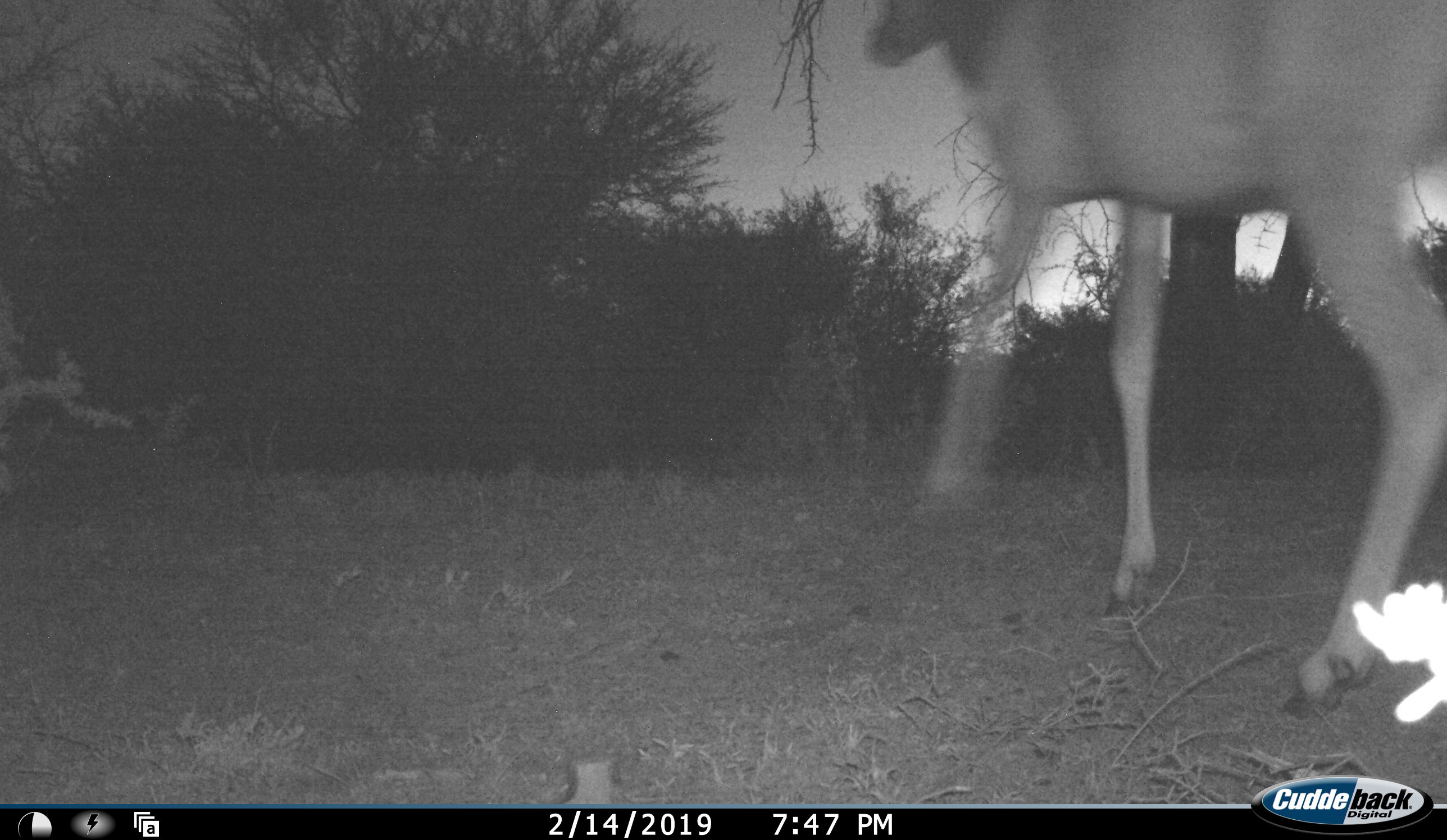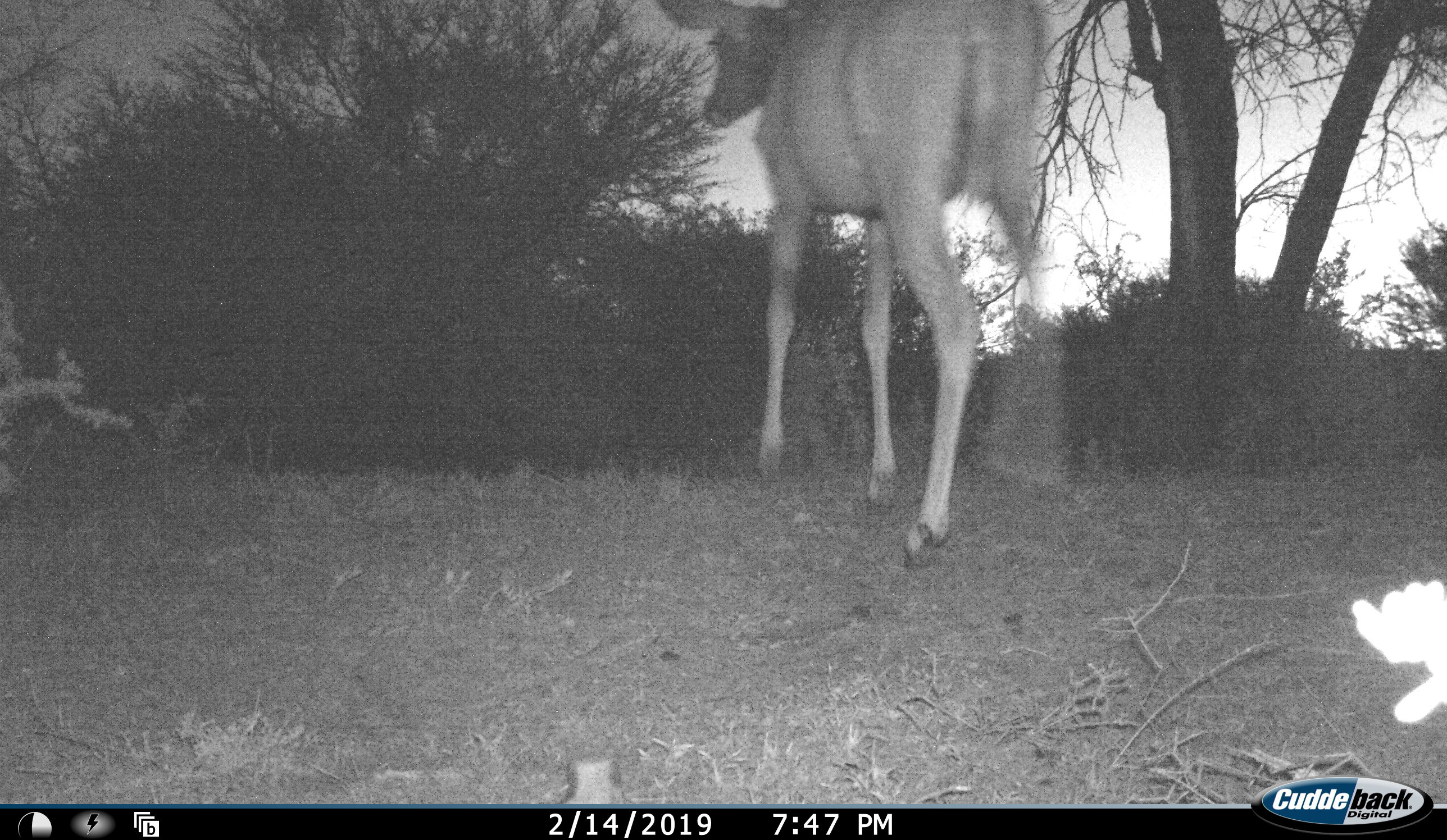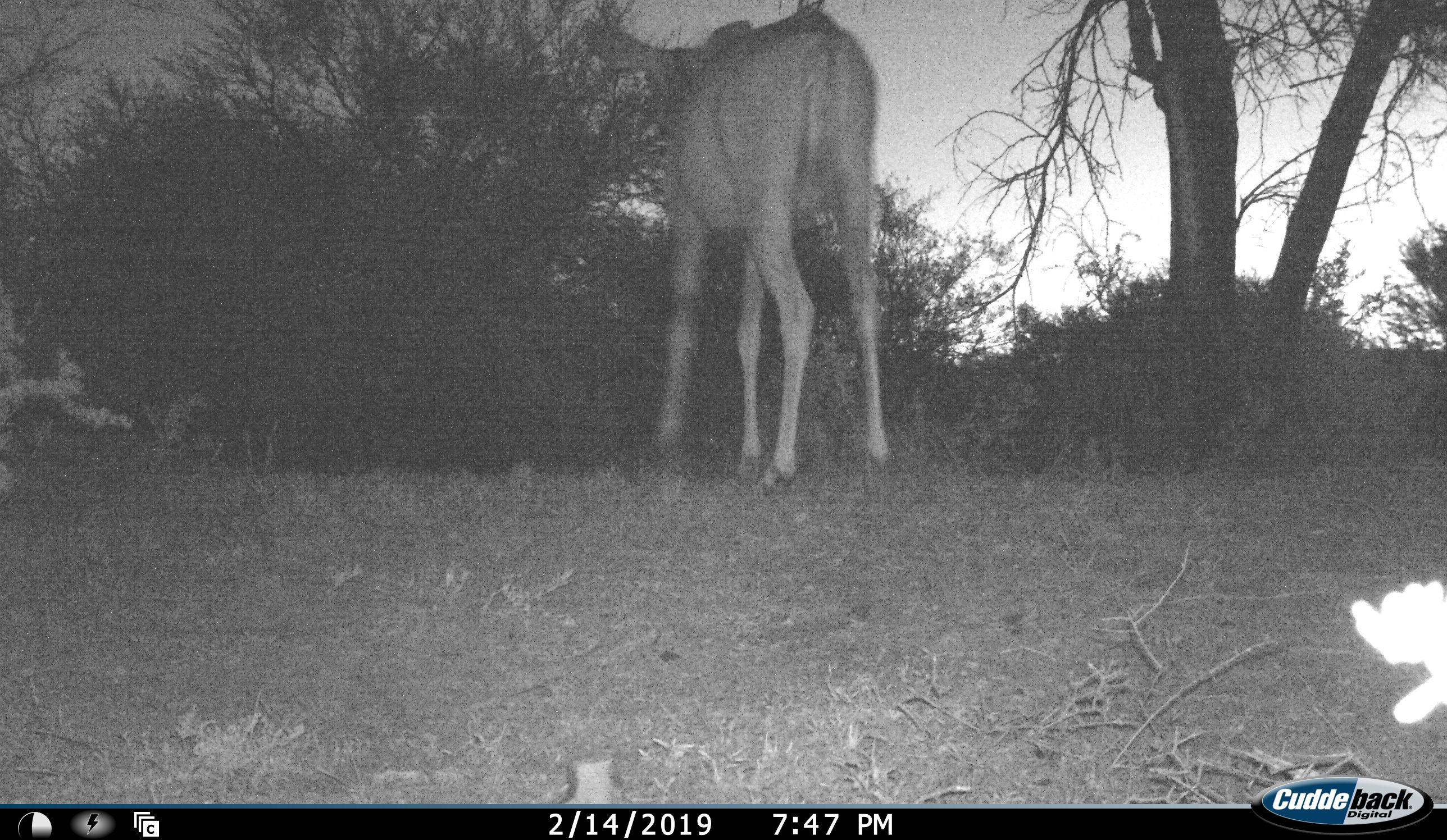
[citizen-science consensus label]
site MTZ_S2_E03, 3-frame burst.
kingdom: Animalia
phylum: Chordata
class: Mammalia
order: Artiodactyla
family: Bovidae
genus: Tragelaphus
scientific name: Tragelaphus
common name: kudu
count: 1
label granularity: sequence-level